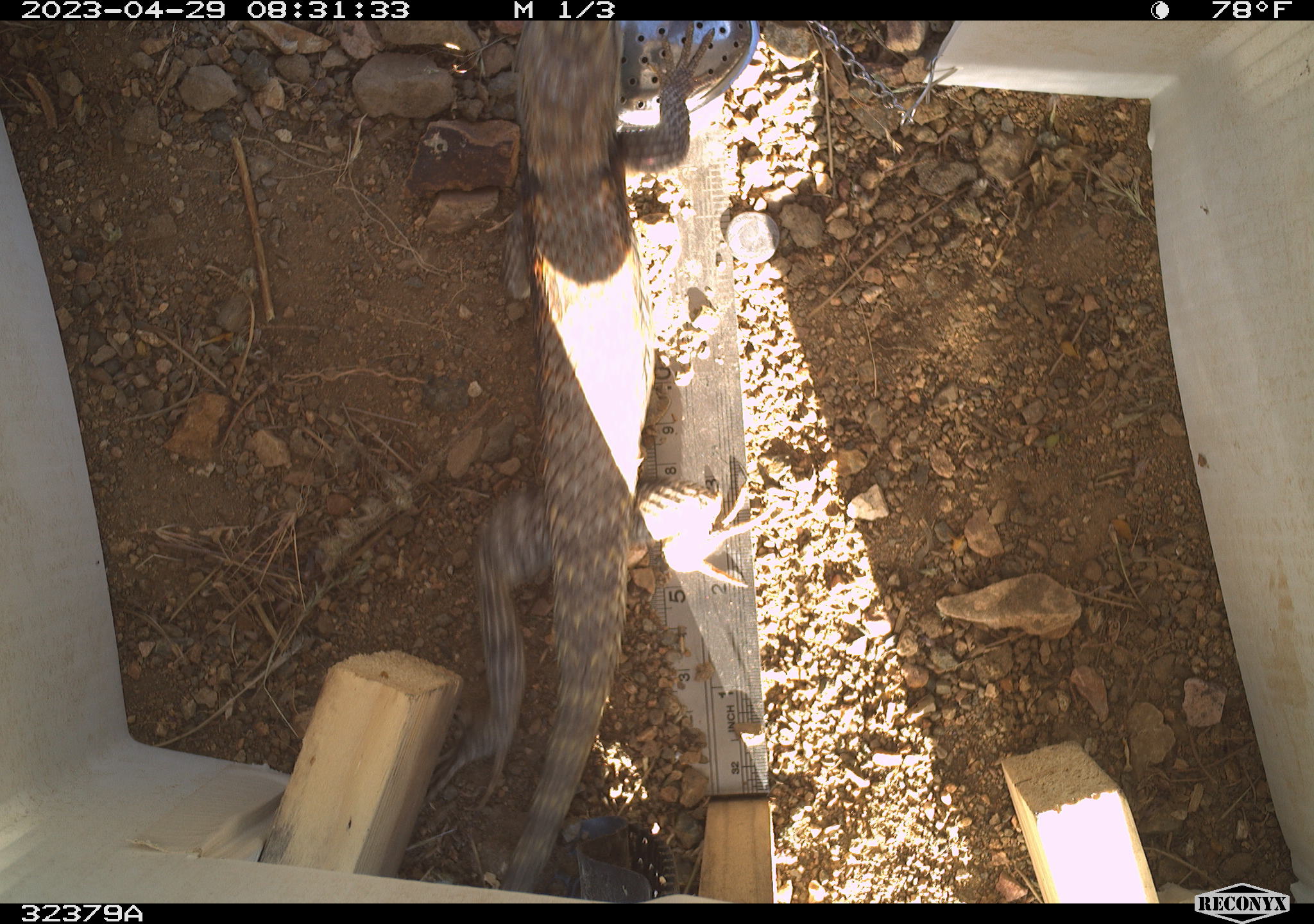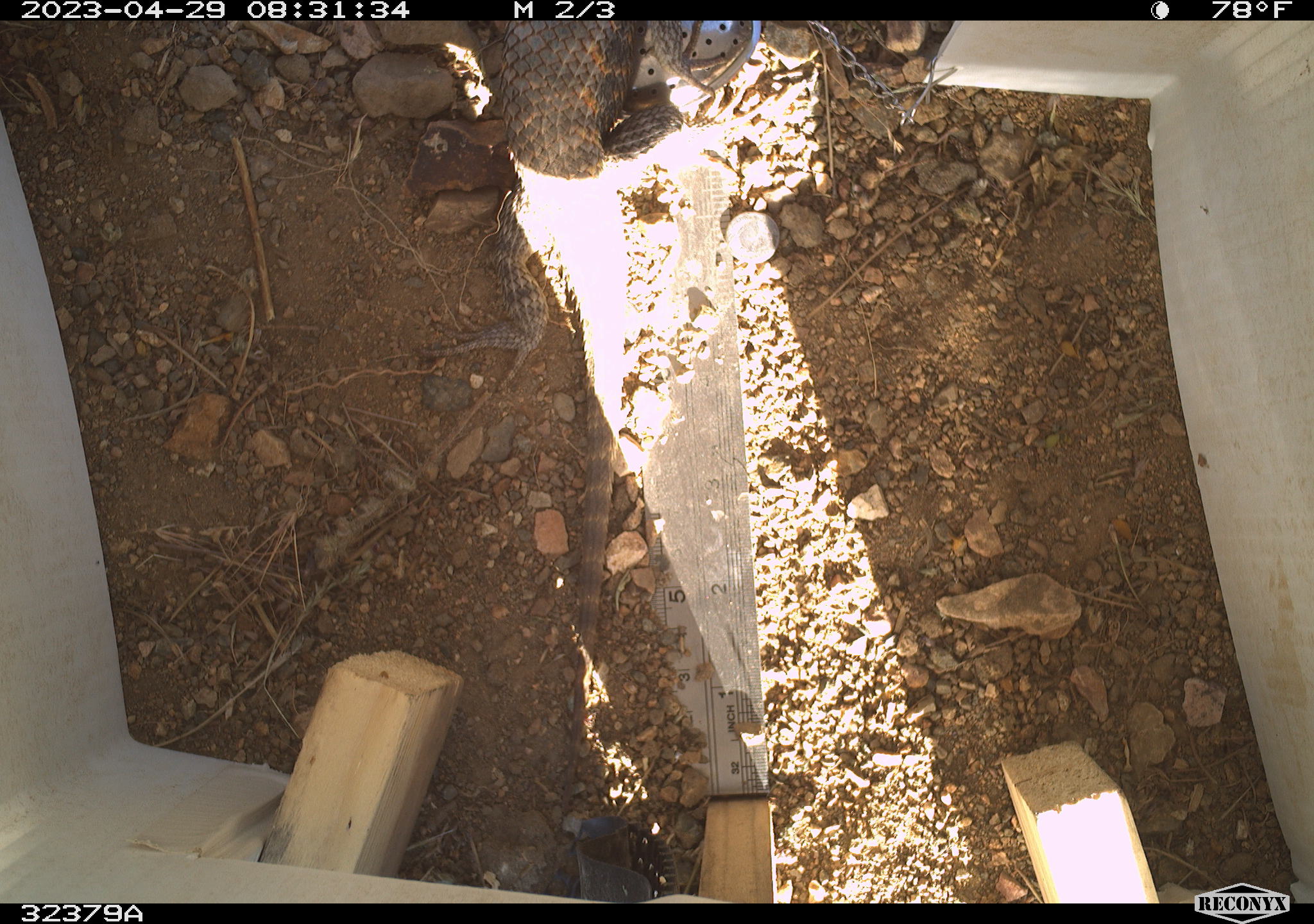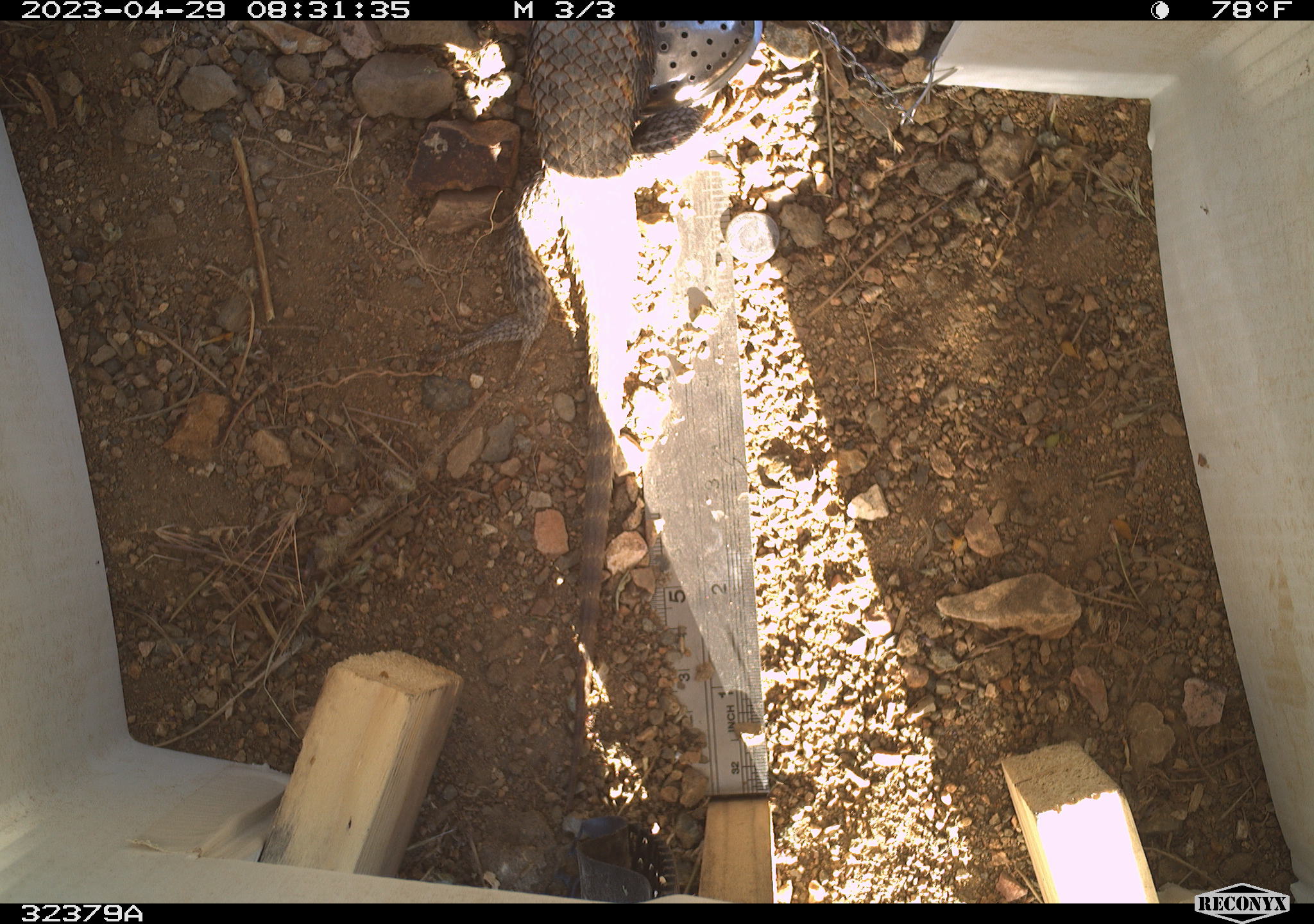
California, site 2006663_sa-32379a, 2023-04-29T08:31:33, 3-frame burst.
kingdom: Animalia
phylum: Chordata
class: Reptilia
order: Squamata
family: Phrynosomatidae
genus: Sceloporus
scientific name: Sceloporus uniformis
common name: yellow-backed spiny lizard